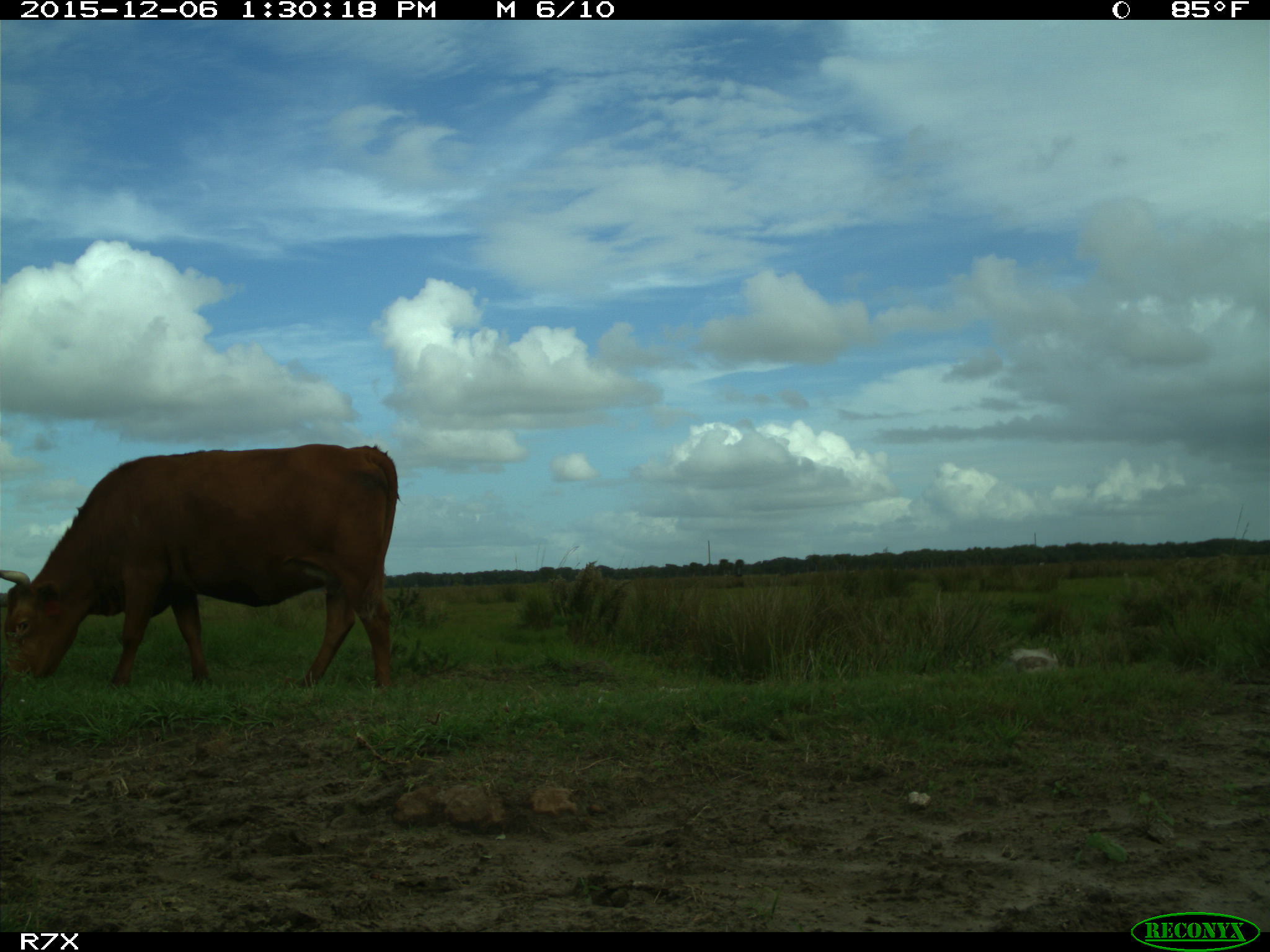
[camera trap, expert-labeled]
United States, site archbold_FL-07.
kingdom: Animalia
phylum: Chordata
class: Mammalia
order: Artiodactyla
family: Bovidae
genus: Bos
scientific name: Bos taurus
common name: domestic cow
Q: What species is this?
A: Bos taurus (domestic cow).